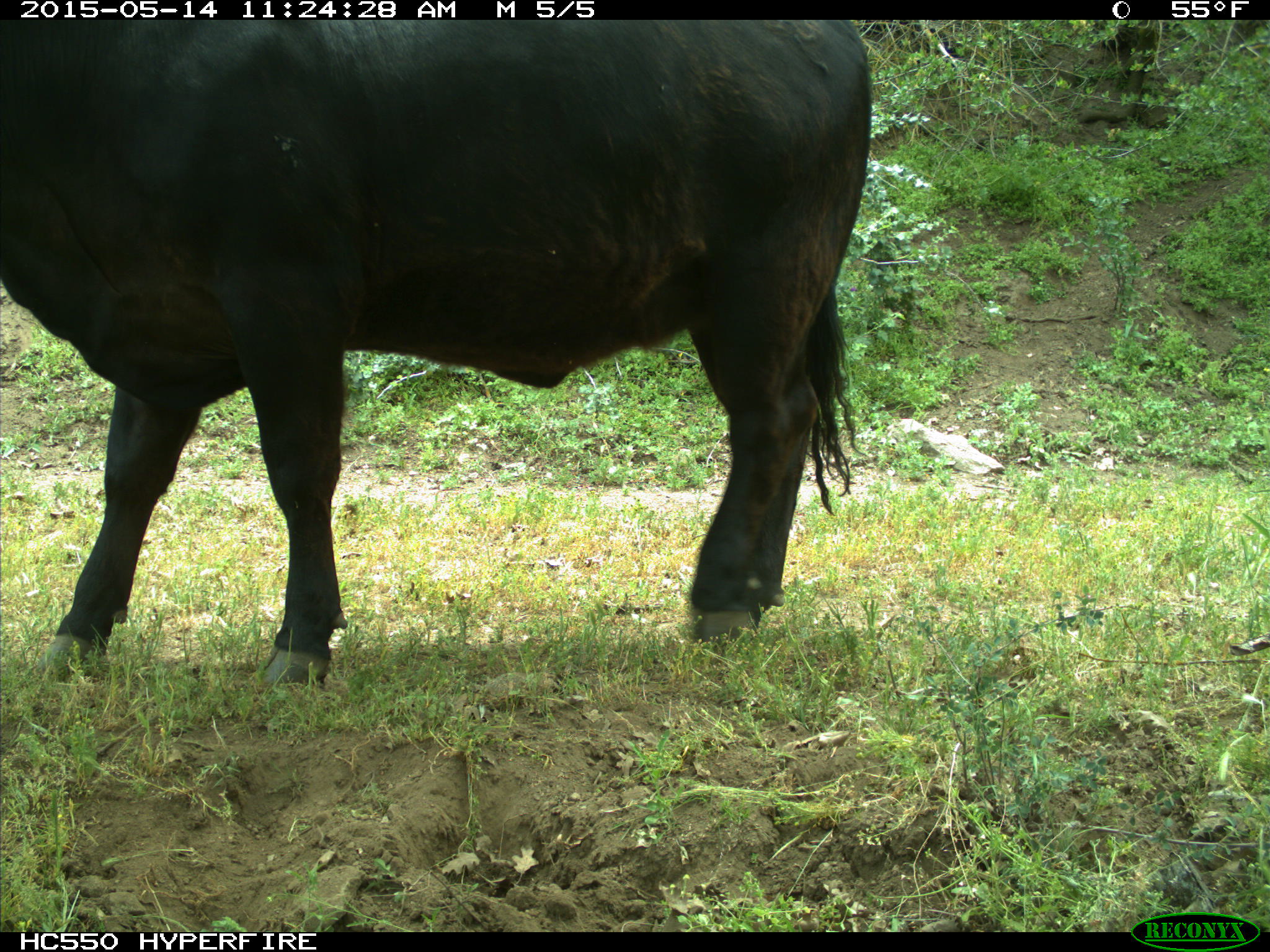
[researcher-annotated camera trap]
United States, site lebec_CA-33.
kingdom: Animalia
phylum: Chordata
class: Mammalia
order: Artiodactyla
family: Bovidae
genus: Bos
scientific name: Bos taurus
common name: domestic cow